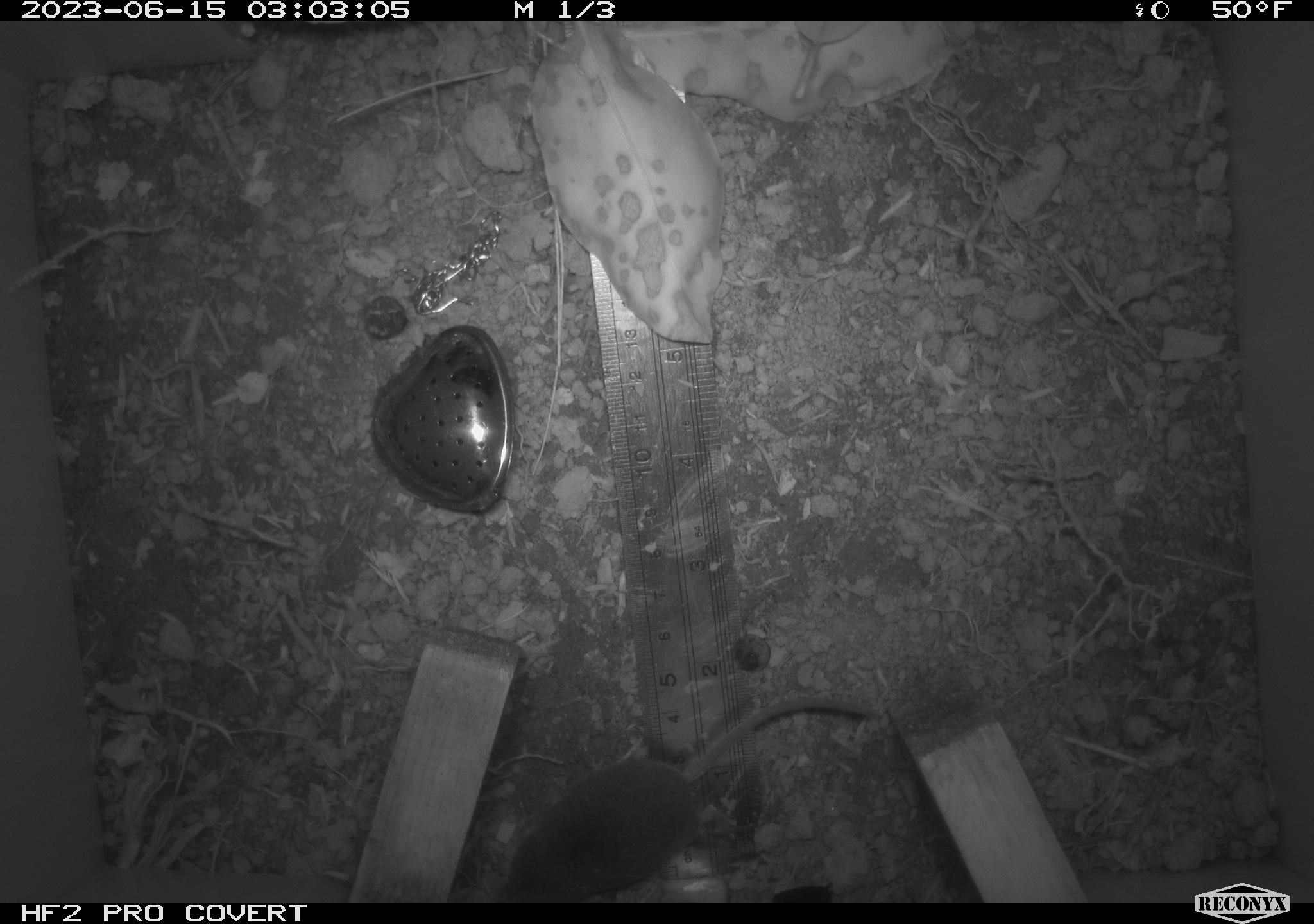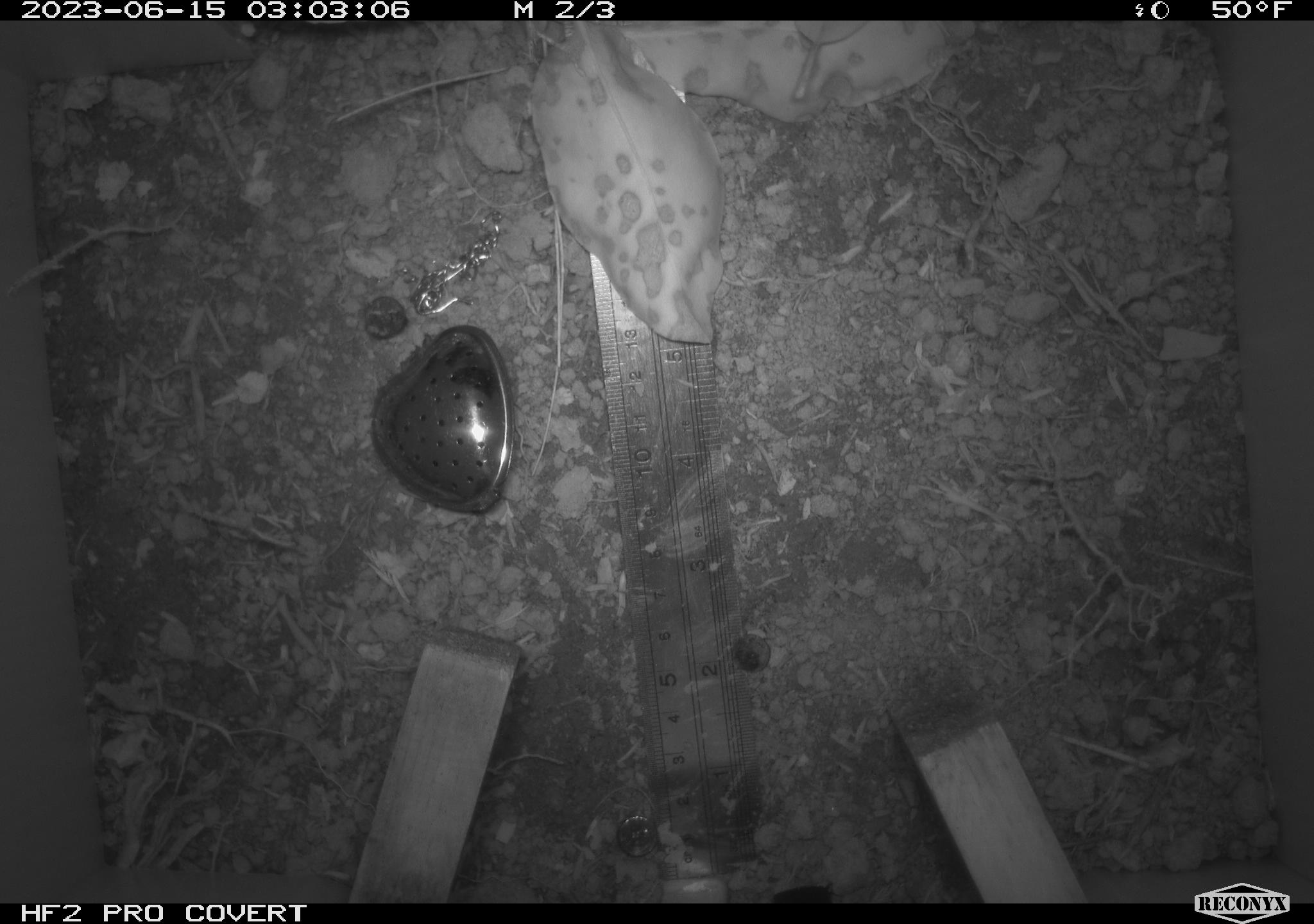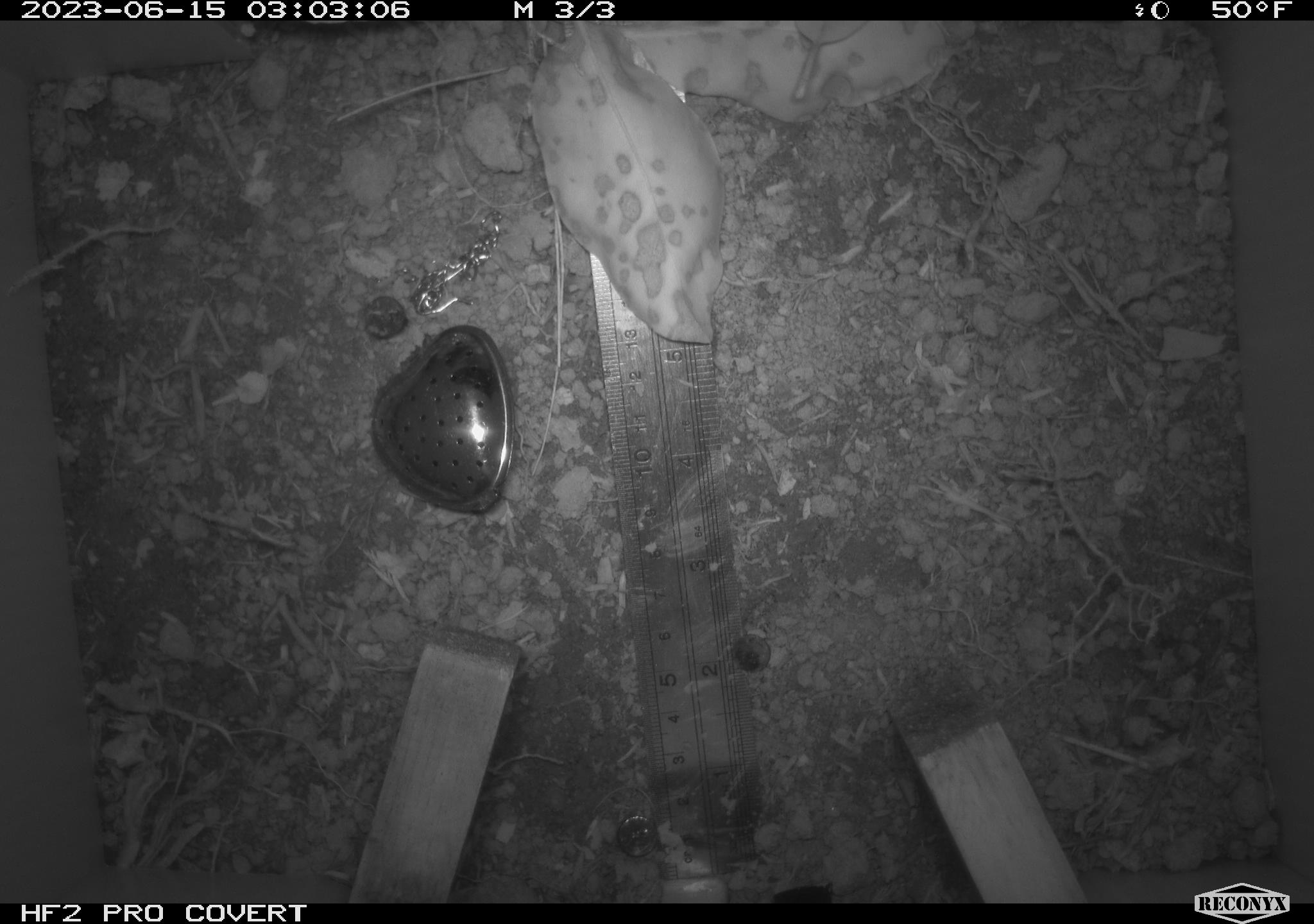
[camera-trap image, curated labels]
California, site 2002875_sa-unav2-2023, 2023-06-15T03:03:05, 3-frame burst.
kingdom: Animalia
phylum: Chordata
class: Mammalia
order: Eulipotyphla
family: Soricidae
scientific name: Soricidae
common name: shrews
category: soricidae family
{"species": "soricidae family (shrews) (Soricidae)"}